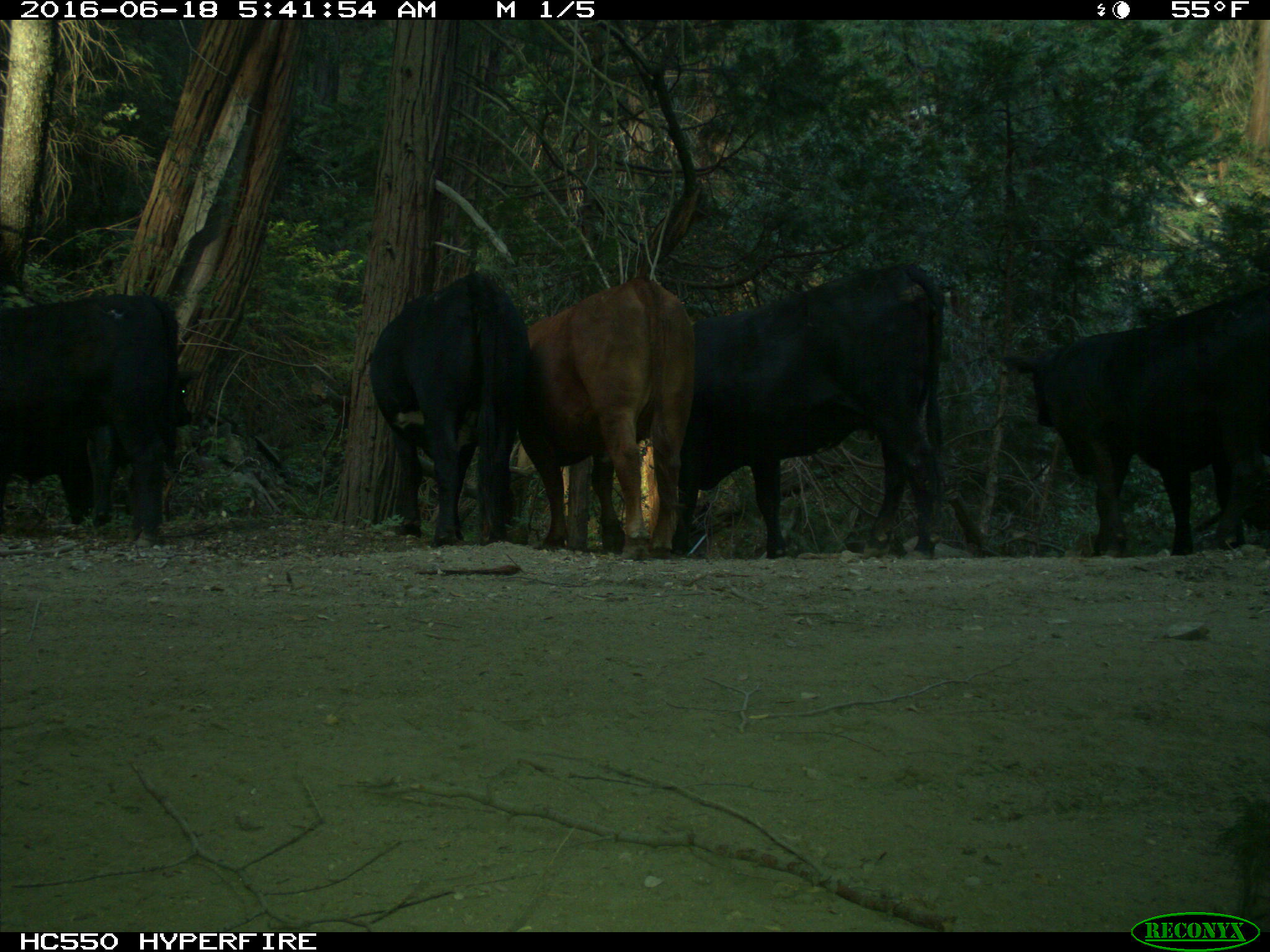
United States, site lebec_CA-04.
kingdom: Animalia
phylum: Chordata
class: Mammalia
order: Artiodactyla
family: Bovidae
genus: Bos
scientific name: Bos taurus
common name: domestic cow